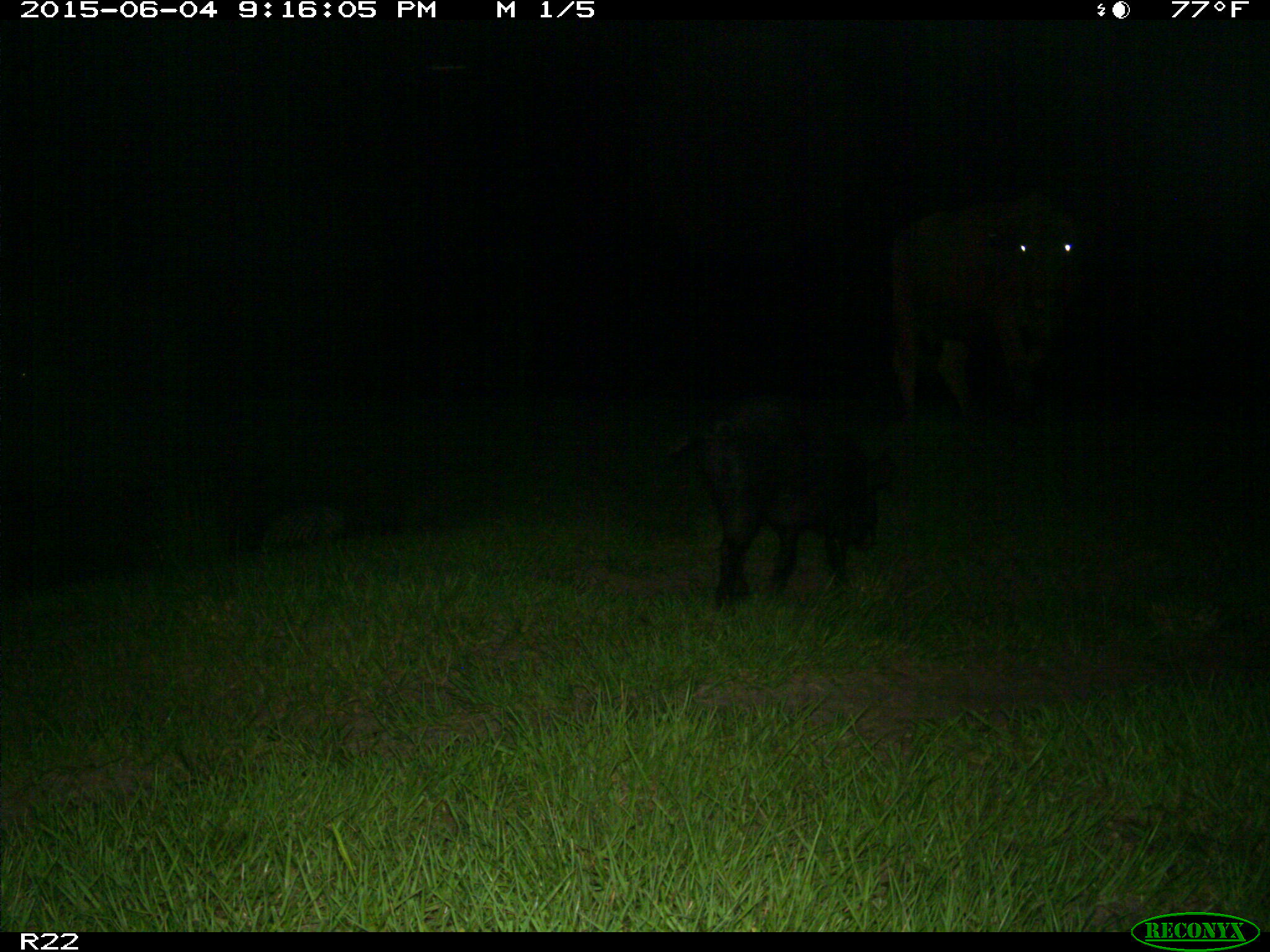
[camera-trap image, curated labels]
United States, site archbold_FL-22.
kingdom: Animalia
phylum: Chordata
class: Mammalia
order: Artiodactyla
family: Bovidae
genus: Bos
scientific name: Bos taurus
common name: domestic cow